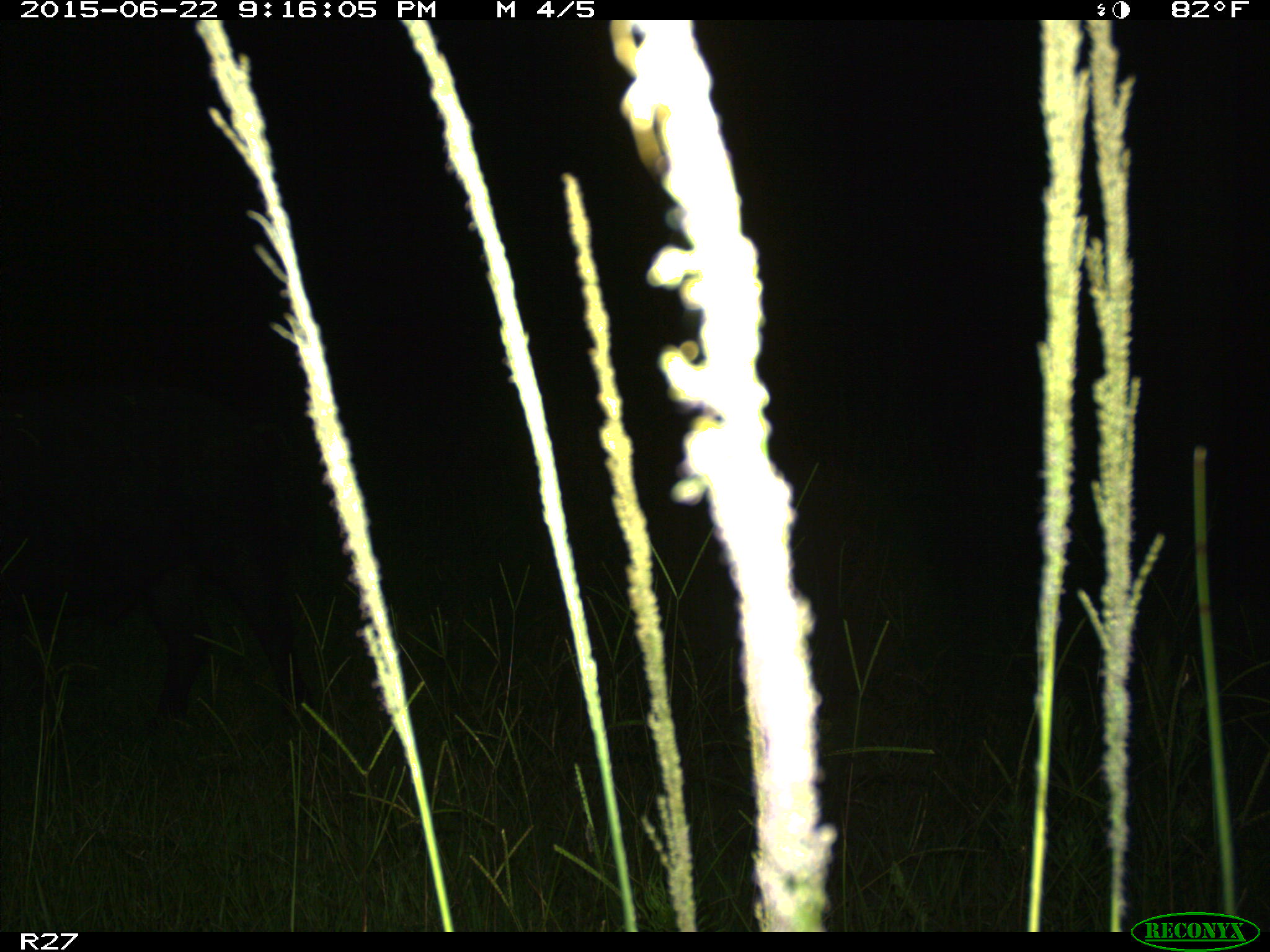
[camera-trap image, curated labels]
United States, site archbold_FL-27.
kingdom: Animalia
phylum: Chordata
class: Mammalia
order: Artiodactyla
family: Suidae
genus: Sus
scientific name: Sus scrofa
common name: wild boar